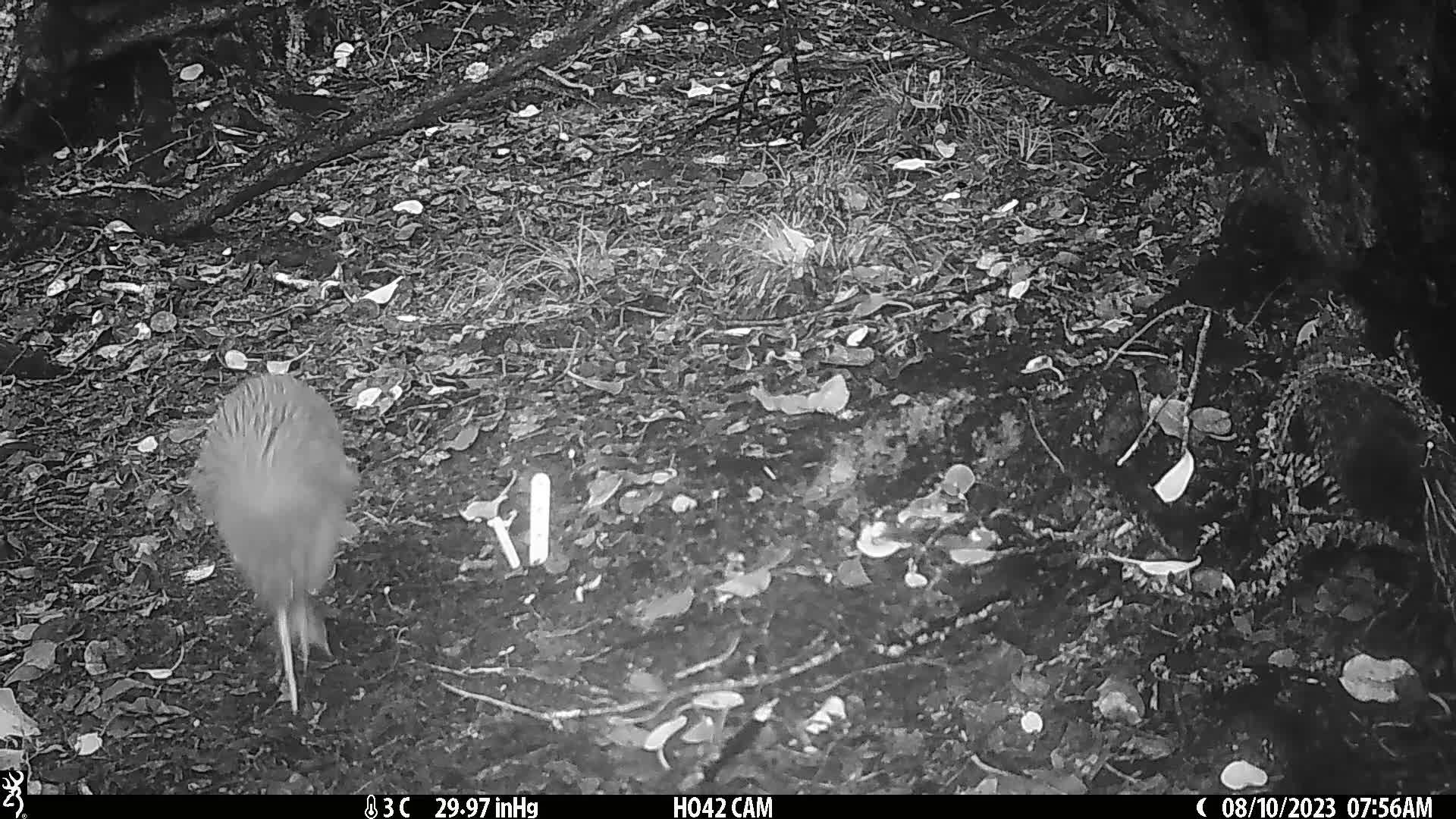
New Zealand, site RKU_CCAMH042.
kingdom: Animalia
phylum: Chordata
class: Aves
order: Apterygiformes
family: Apterygidae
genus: Apteryx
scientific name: Apteryx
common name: kiwi